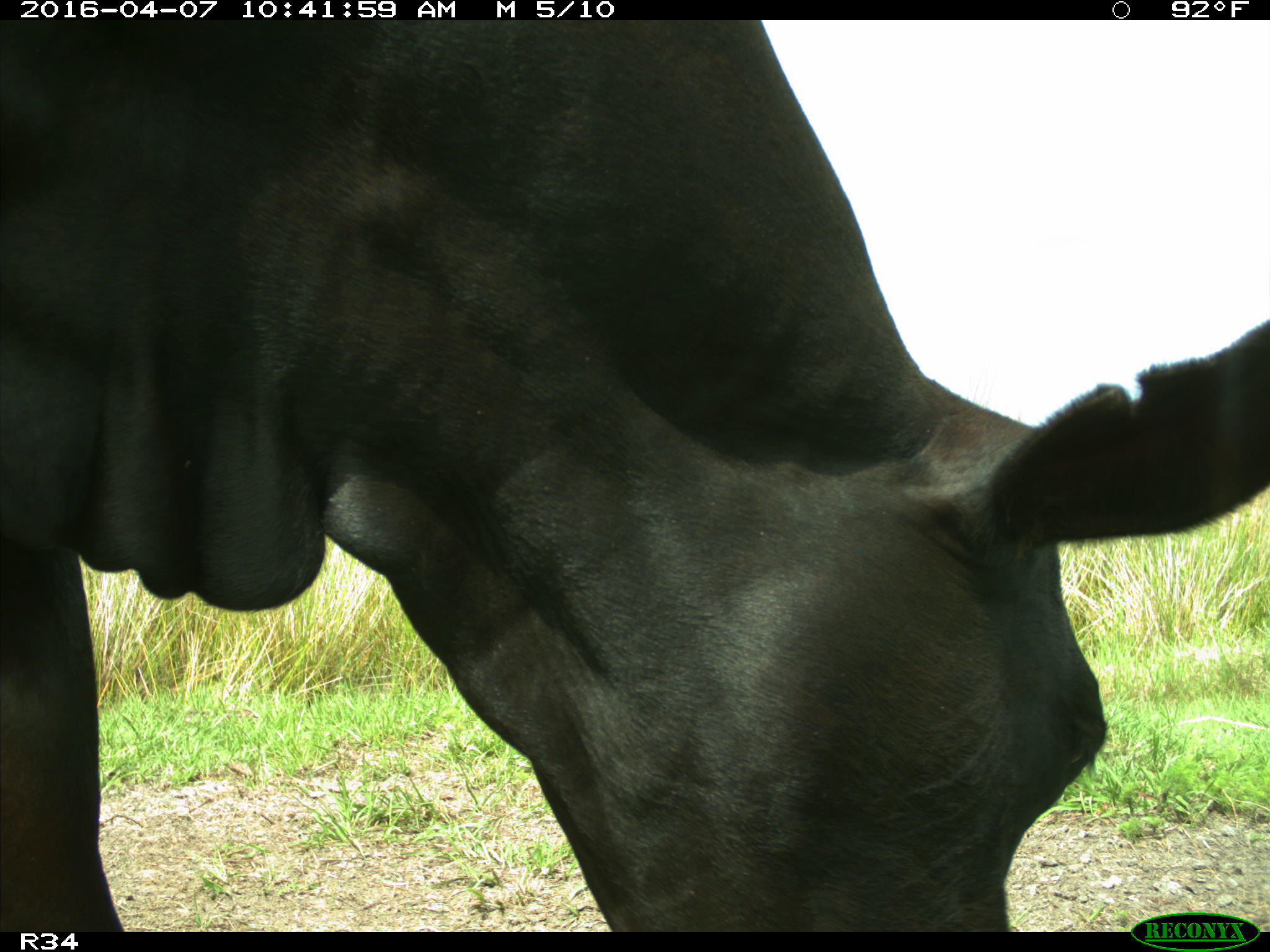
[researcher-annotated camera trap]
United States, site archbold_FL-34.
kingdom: Animalia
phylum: Chordata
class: Mammalia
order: Artiodactyla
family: Bovidae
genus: Bos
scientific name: Bos taurus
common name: domestic cow